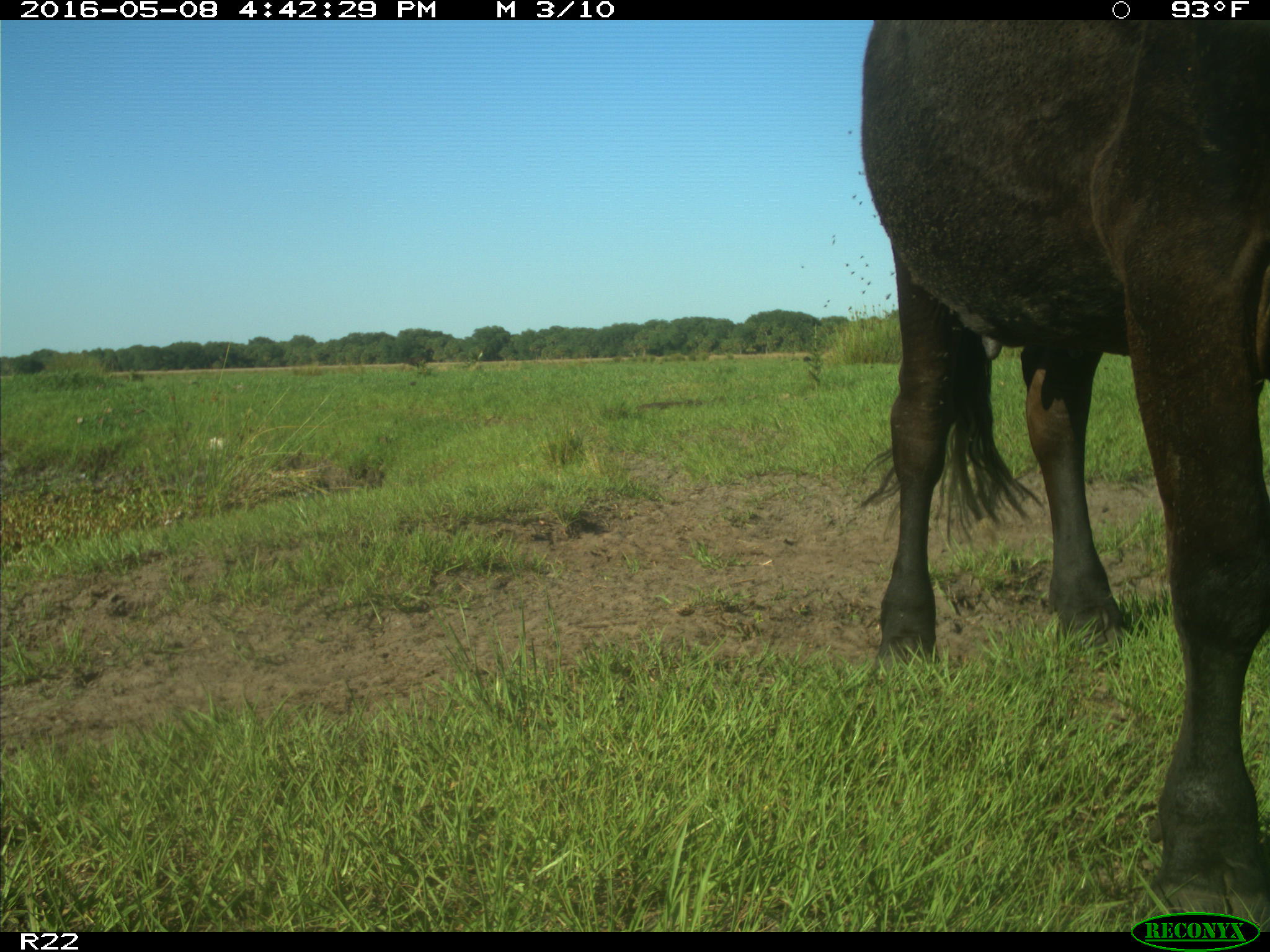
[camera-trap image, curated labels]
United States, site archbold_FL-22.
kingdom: Animalia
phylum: Chordata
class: Mammalia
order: Artiodactyla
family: Bovidae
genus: Bos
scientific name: Bos taurus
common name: domestic cow